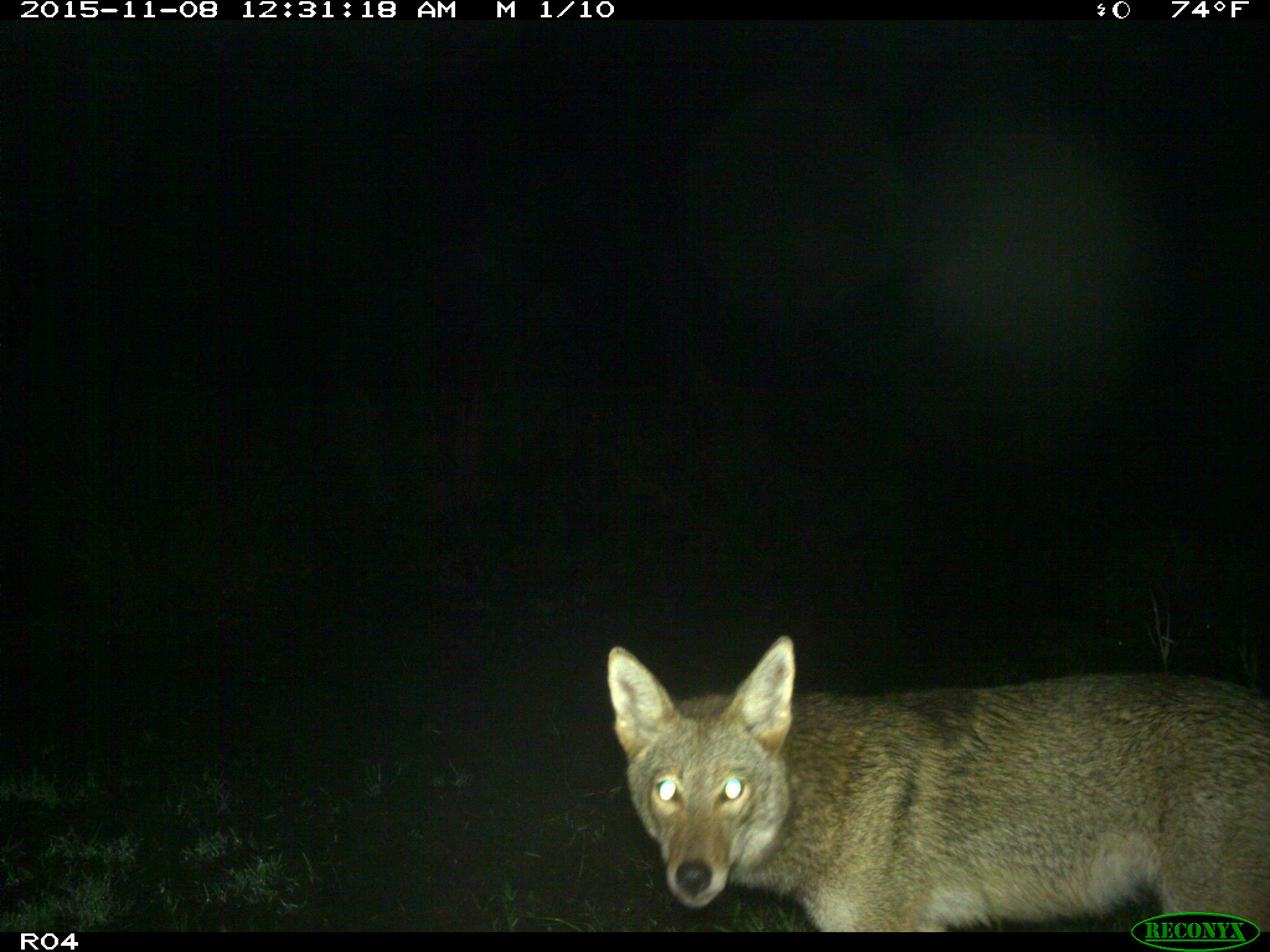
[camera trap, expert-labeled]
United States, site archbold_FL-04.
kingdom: Animalia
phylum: Chordata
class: Mammalia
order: Carnivora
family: Canidae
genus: Canis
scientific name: Canis latrans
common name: coyote